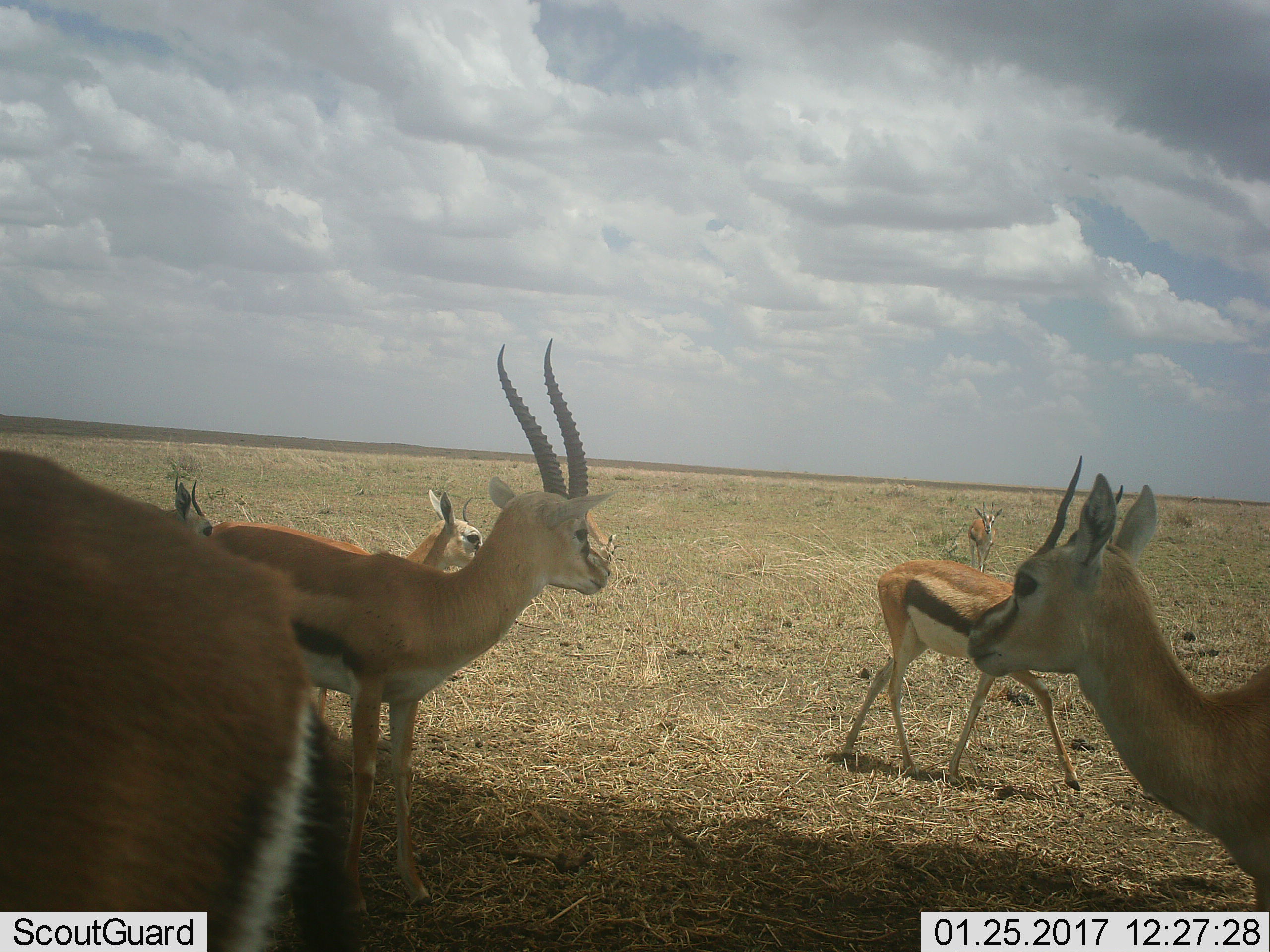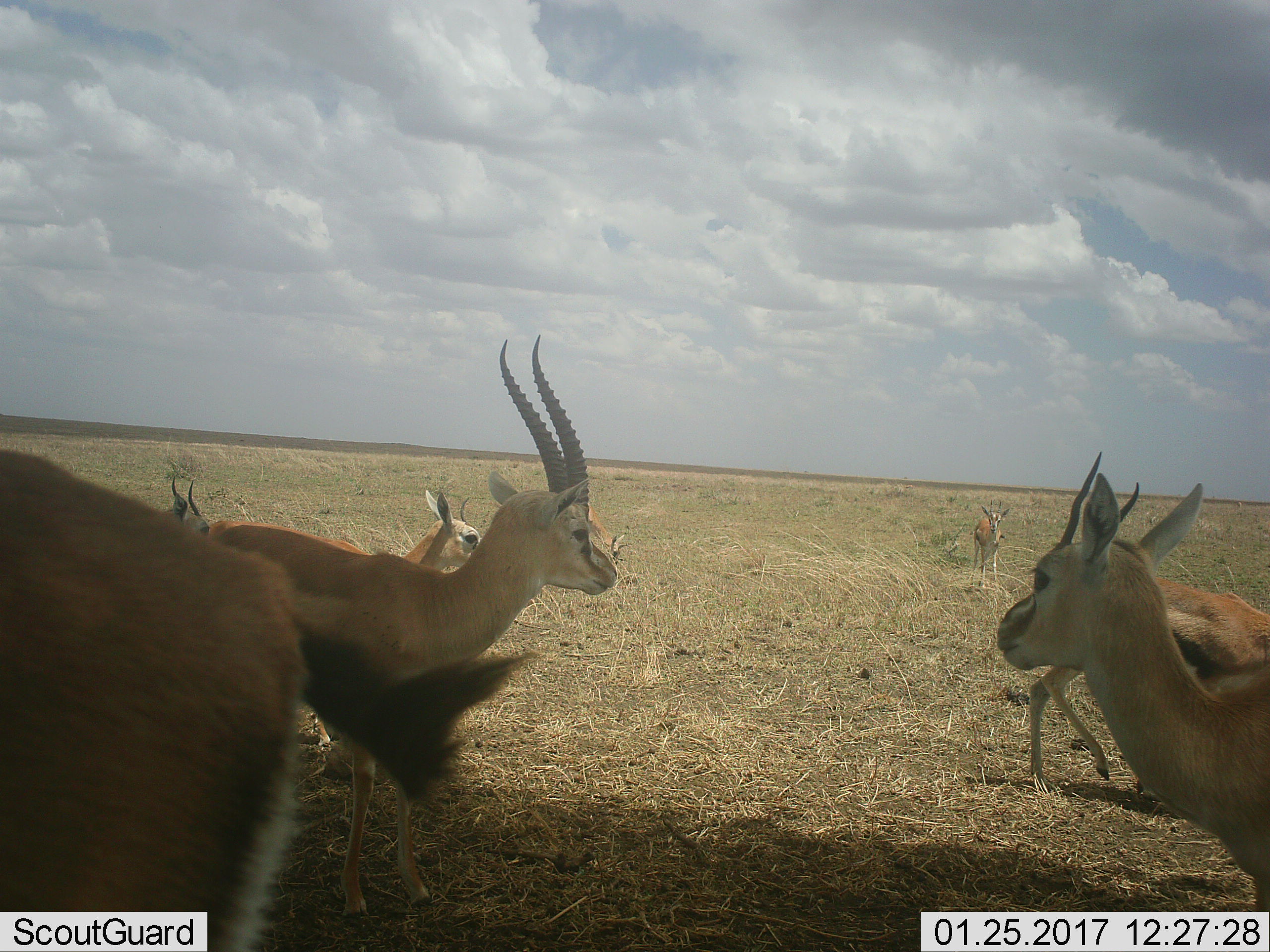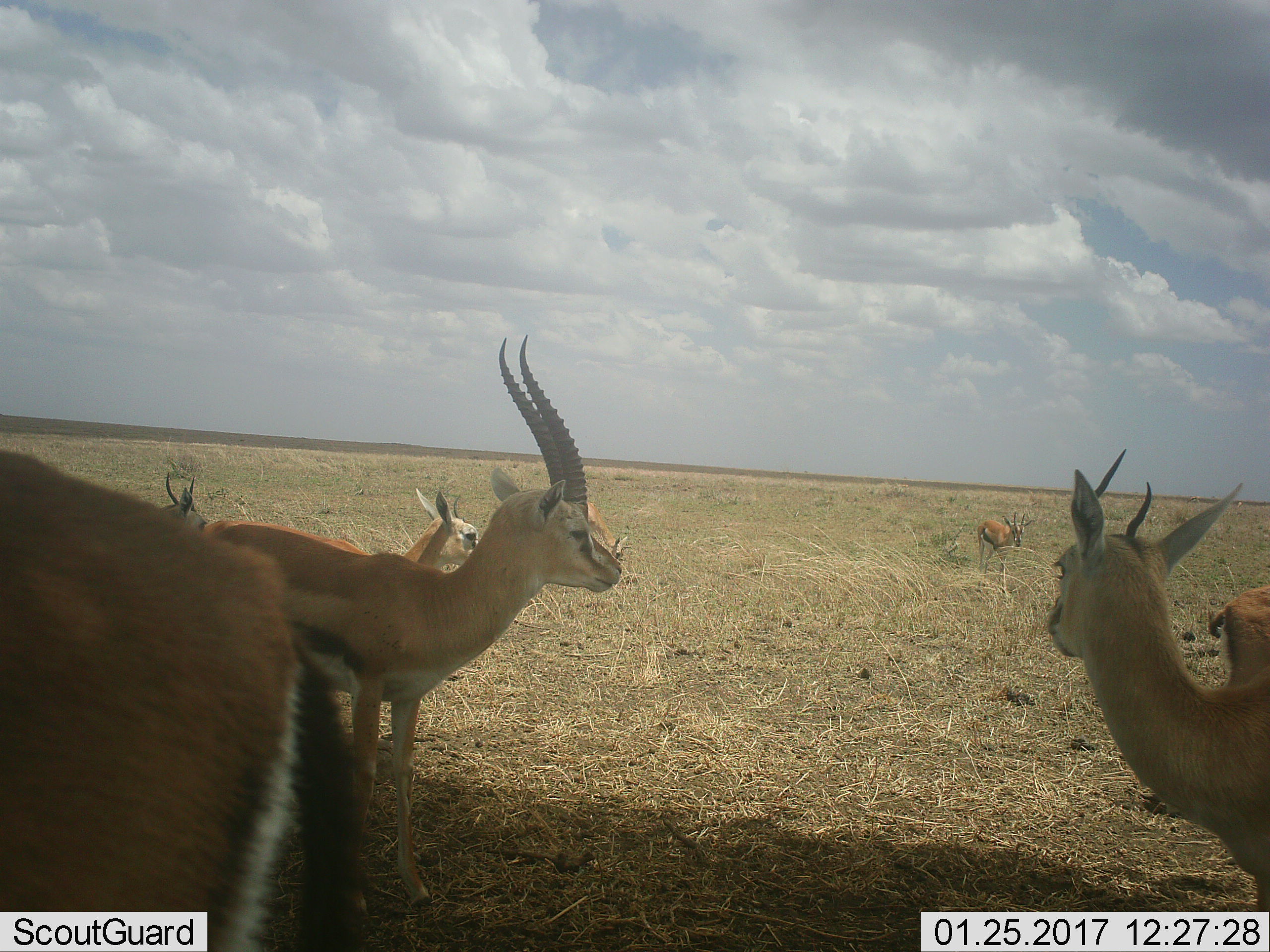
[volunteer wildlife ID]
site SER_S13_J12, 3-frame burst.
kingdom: Animalia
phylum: Chordata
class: Mammalia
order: Artiodactyla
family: Bovidae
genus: Eudorcas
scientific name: Eudorcas thomsonii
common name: thomson's gazelle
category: gazellethomsons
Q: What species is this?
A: Gazellethomsons (thomson's gazelle) (Eudorcas thomsonii).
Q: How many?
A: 7.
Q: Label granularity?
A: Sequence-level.